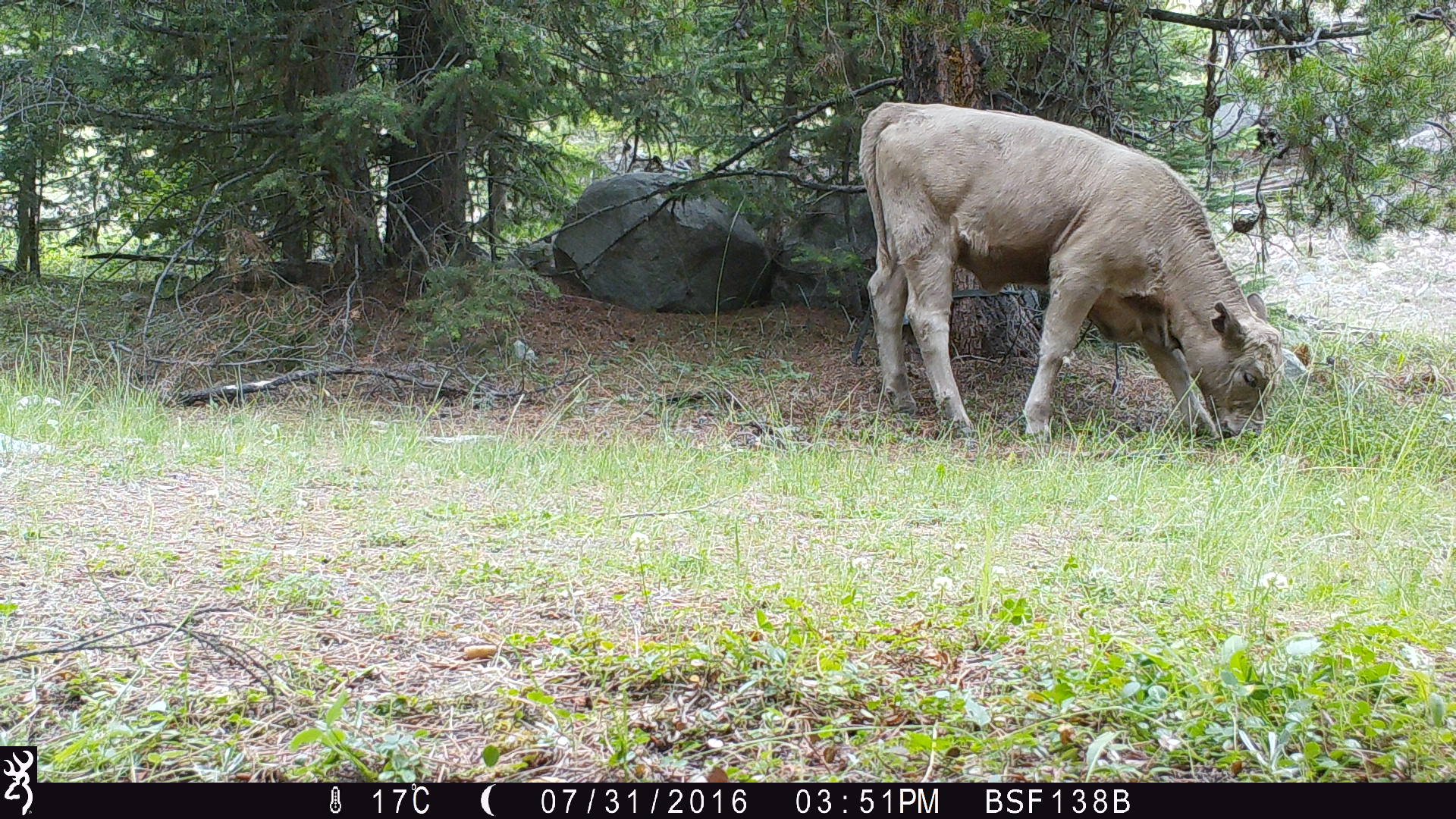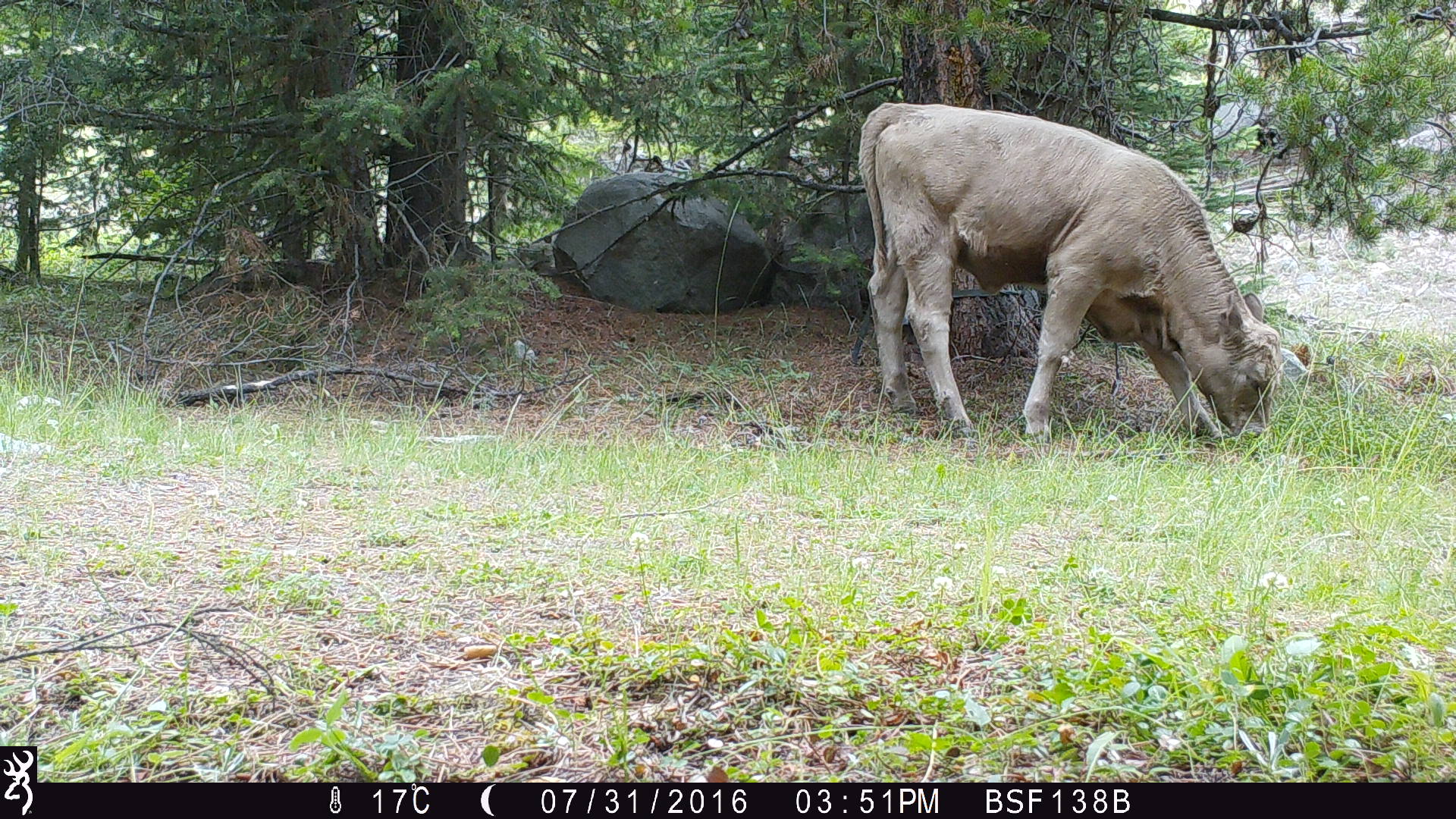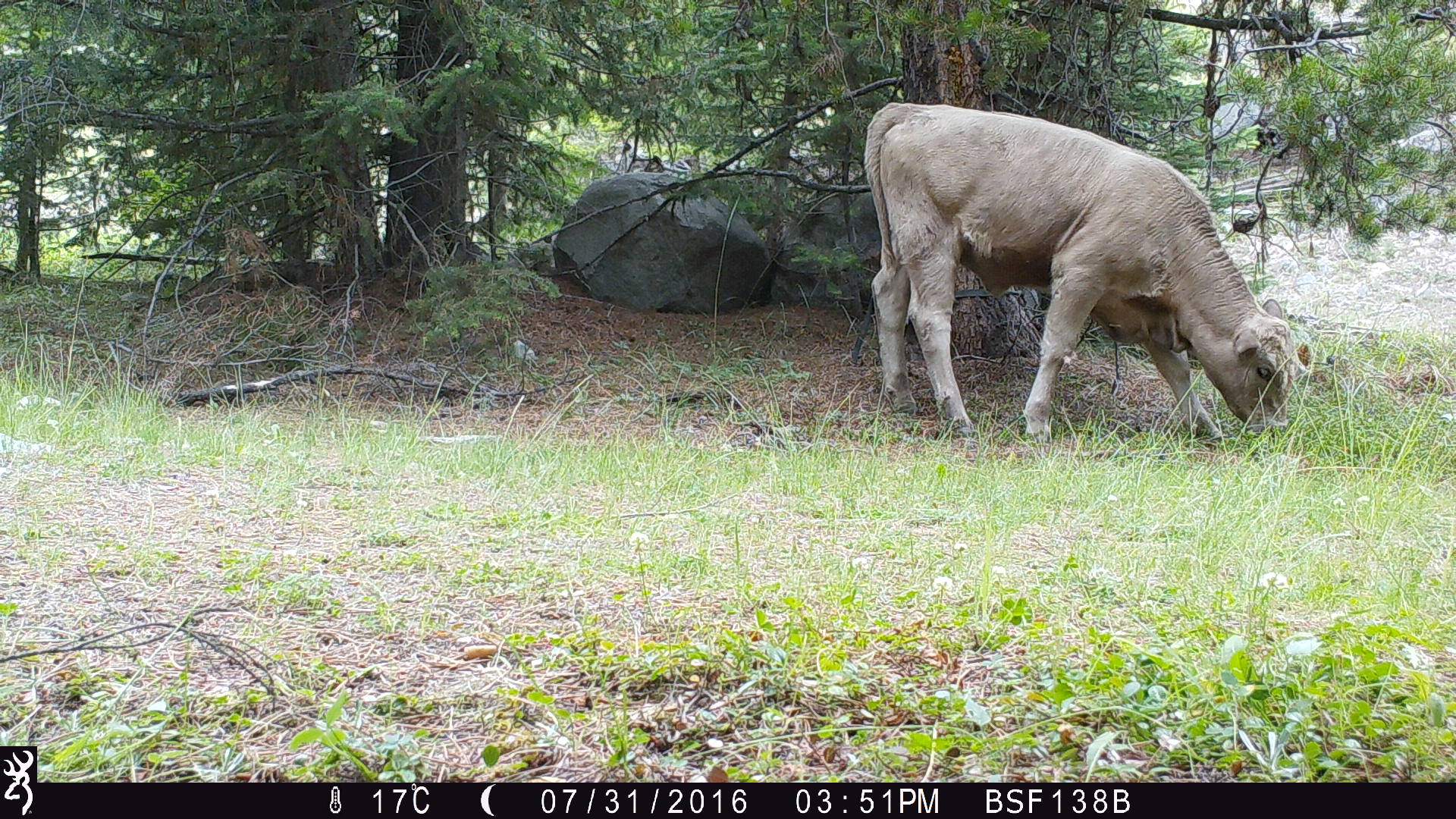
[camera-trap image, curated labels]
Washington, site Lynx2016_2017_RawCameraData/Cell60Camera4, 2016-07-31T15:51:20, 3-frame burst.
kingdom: Animalia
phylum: Chordata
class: Mammalia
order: Artiodactyla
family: Bovidae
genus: Bos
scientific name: Bos taurus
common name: domestic cattle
Domestic cattle (Bos taurus). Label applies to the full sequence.